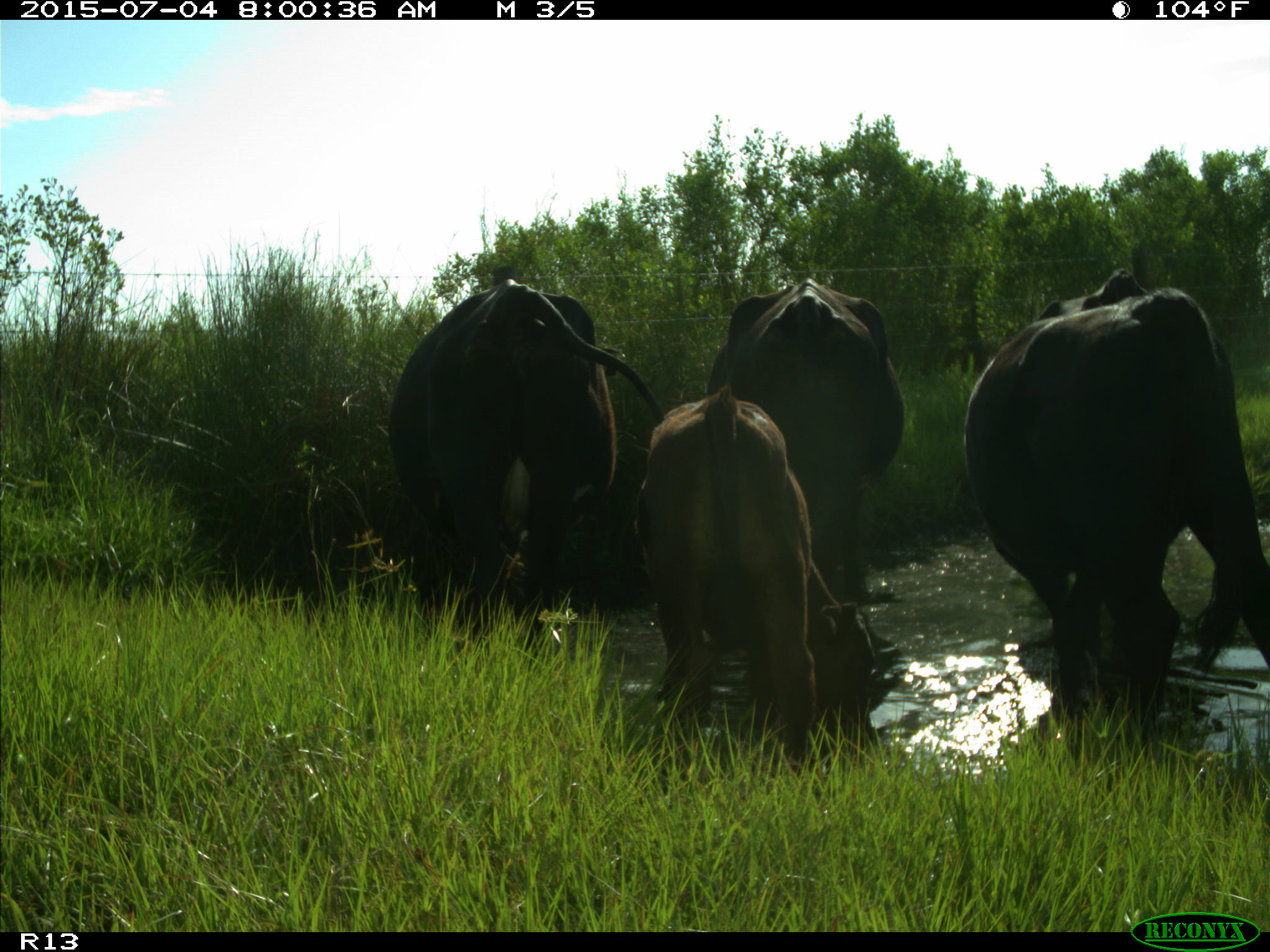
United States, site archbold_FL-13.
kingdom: Animalia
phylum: Chordata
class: Mammalia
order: Artiodactyla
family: Bovidae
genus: Bos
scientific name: Bos taurus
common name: domestic cow